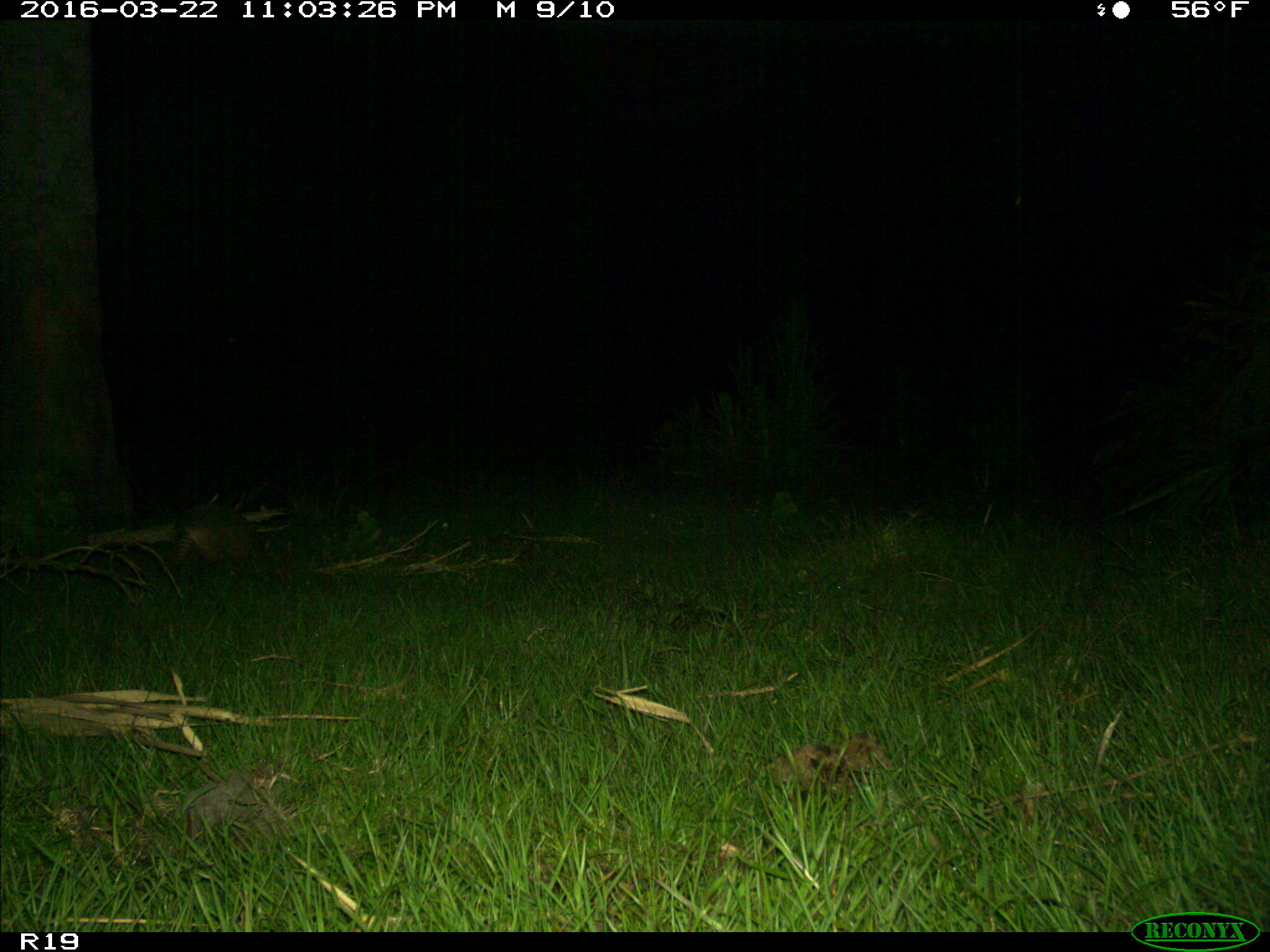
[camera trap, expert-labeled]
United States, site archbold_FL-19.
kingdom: Animalia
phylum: Chordata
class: Mammalia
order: Cingulata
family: Dasypodidae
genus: Dasypus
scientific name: Dasypus novemcinctus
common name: nine-banded armadillo